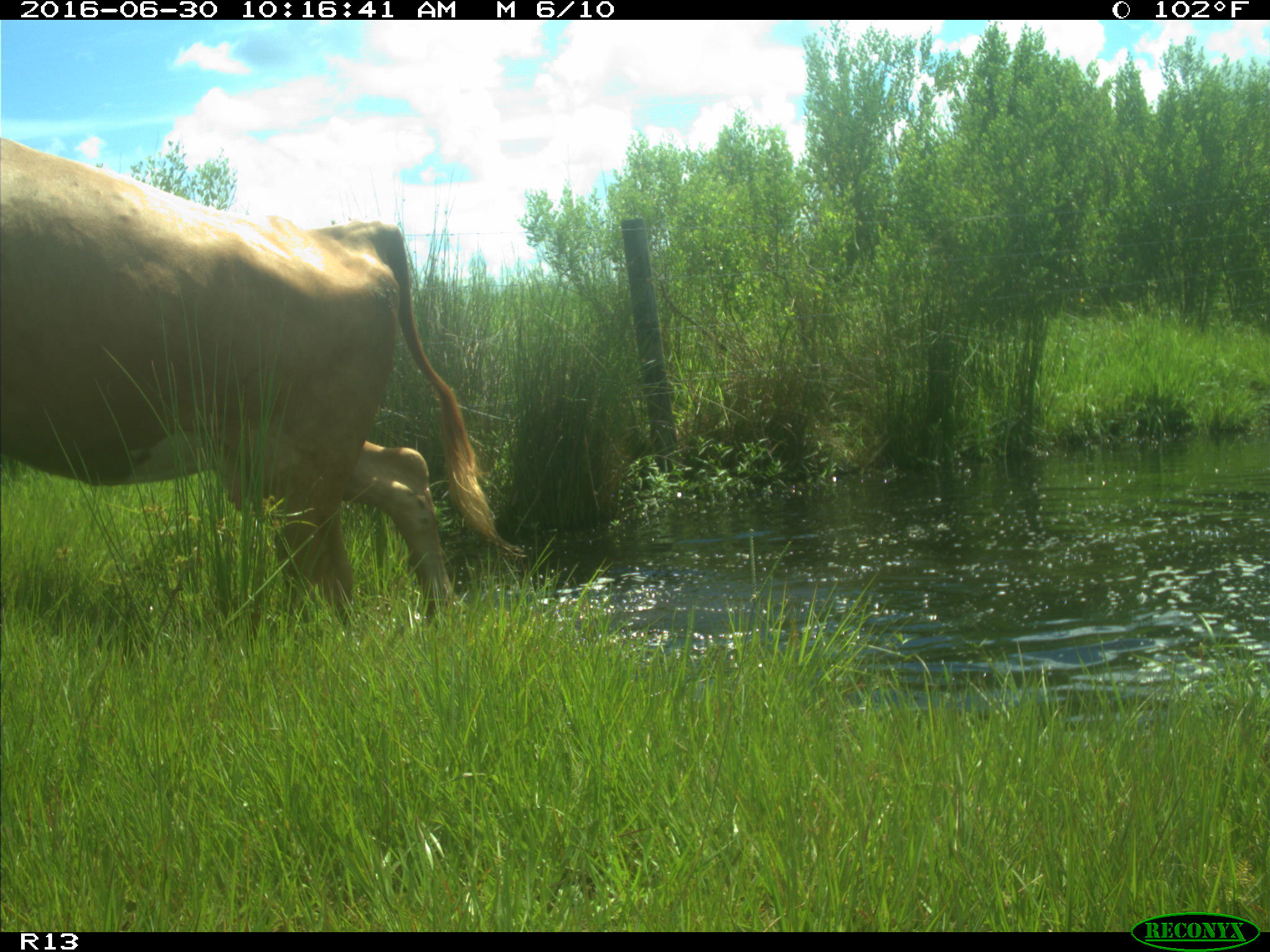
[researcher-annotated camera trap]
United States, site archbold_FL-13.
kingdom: Animalia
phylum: Chordata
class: Mammalia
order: Artiodactyla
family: Bovidae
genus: Bos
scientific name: Bos taurus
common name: domestic cow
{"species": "Bos taurus (domestic cow)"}